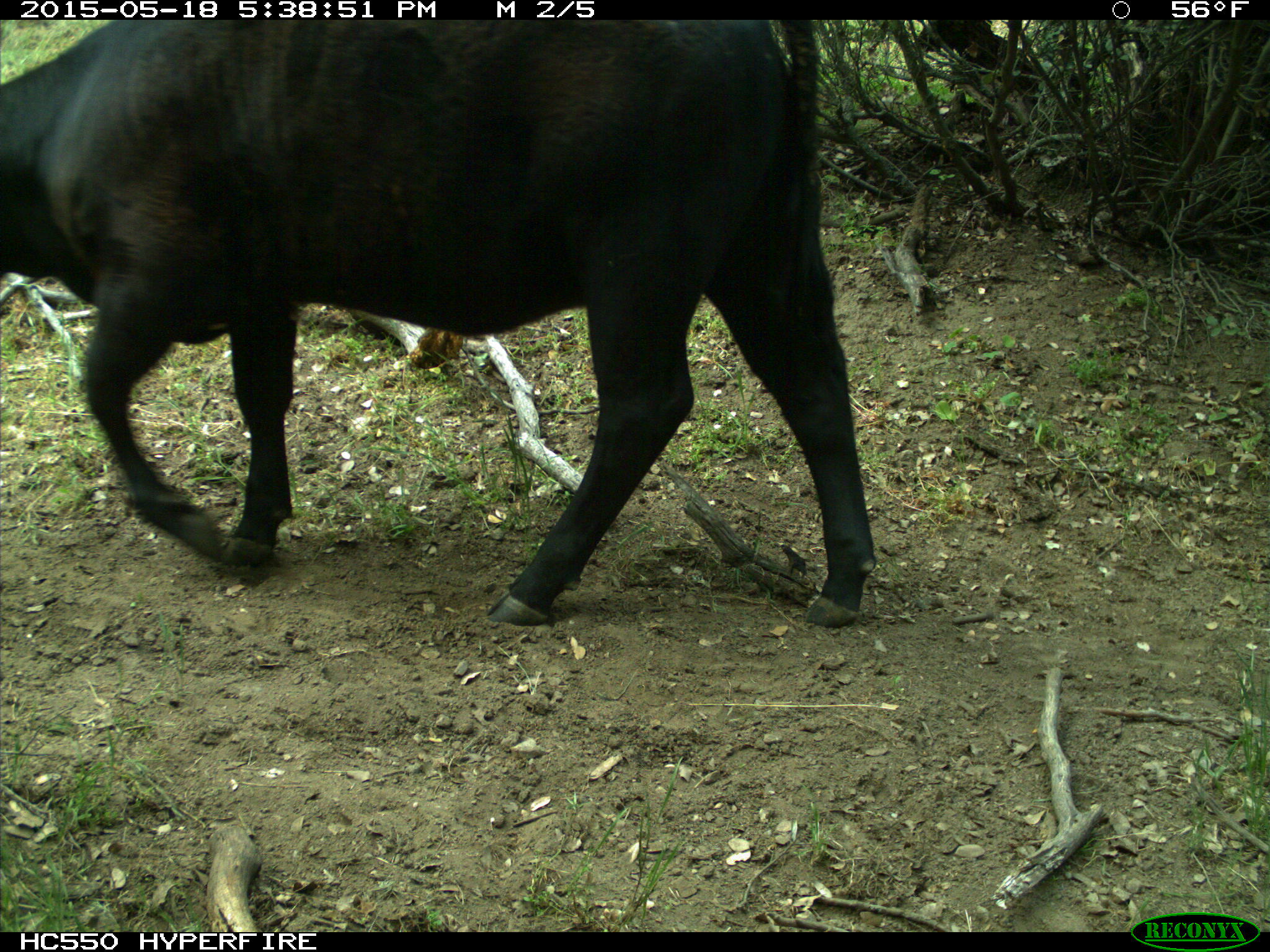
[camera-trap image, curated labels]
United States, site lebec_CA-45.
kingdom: Animalia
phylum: Chordata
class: Mammalia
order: Artiodactyla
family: Bovidae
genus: Bos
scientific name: Bos taurus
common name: domestic cow